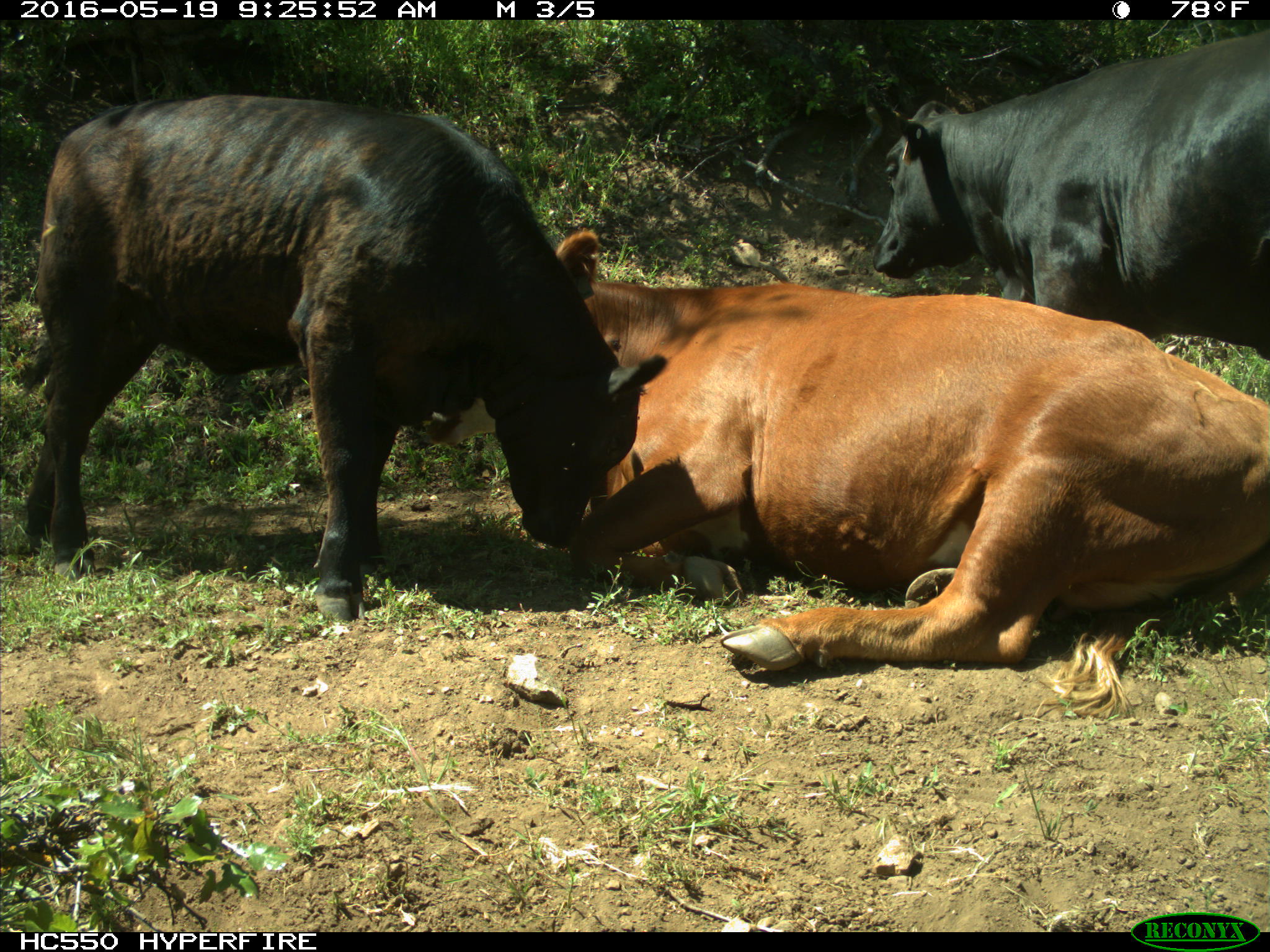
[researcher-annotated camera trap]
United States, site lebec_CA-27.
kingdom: Animalia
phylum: Chordata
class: Mammalia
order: Artiodactyla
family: Bovidae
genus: Bos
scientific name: Bos taurus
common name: domestic cow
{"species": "Bos taurus (domestic cow)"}